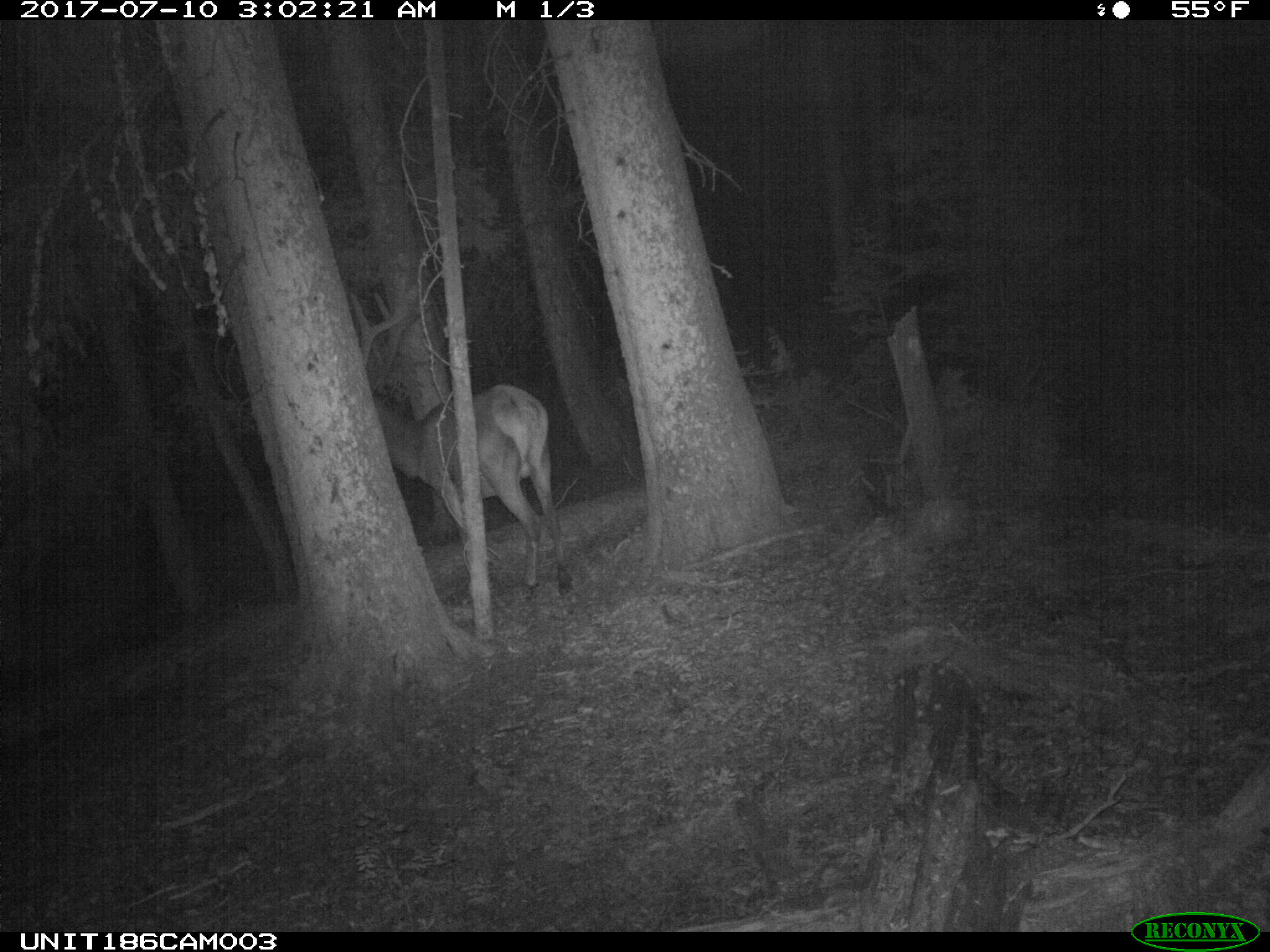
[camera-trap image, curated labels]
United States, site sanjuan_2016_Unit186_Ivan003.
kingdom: Animalia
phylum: Chordata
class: Mammalia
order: Artiodactyla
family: Cervidae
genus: Cervus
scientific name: Cervus elaphus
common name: red deer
Cervus elaphus (red deer).